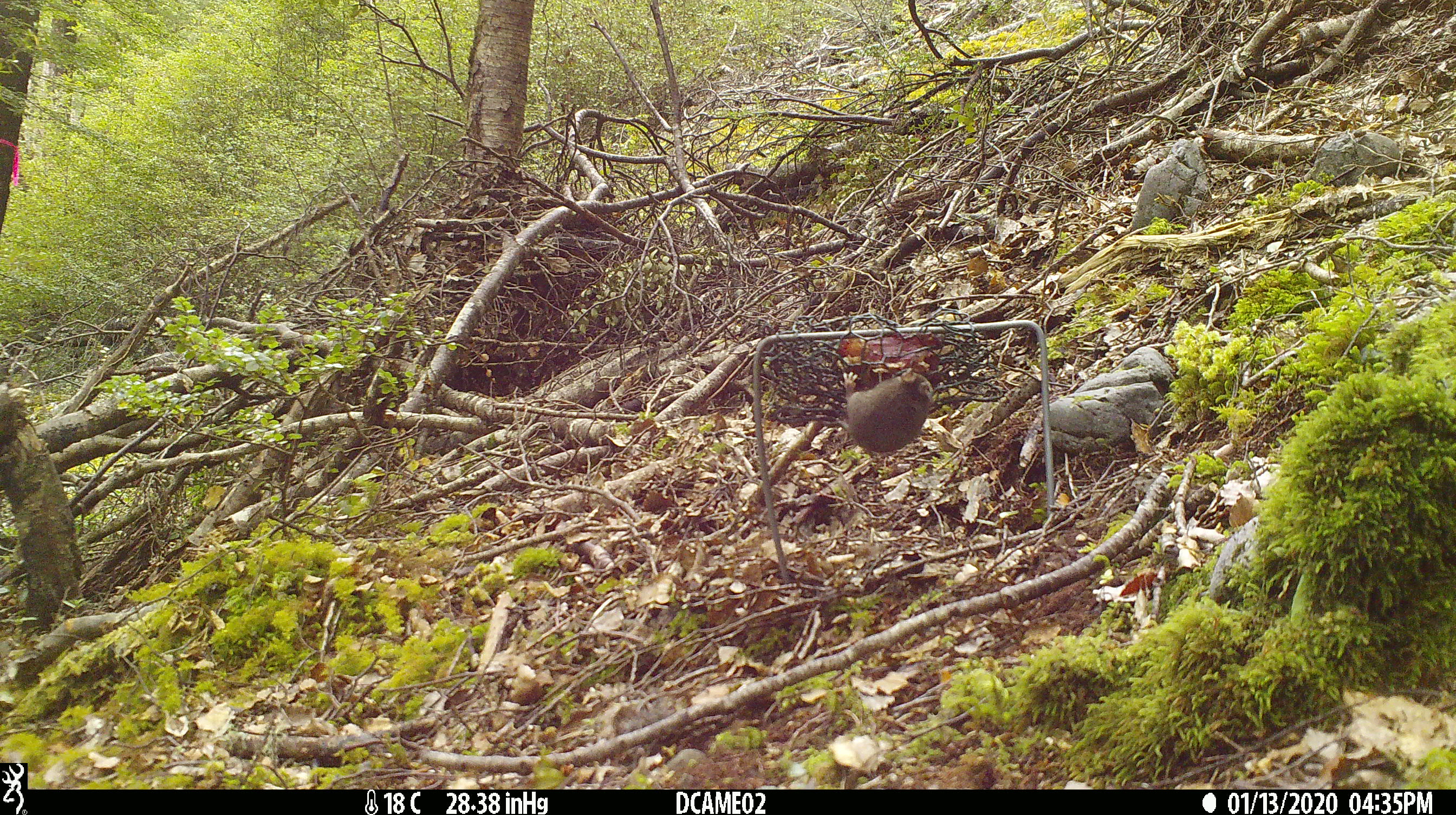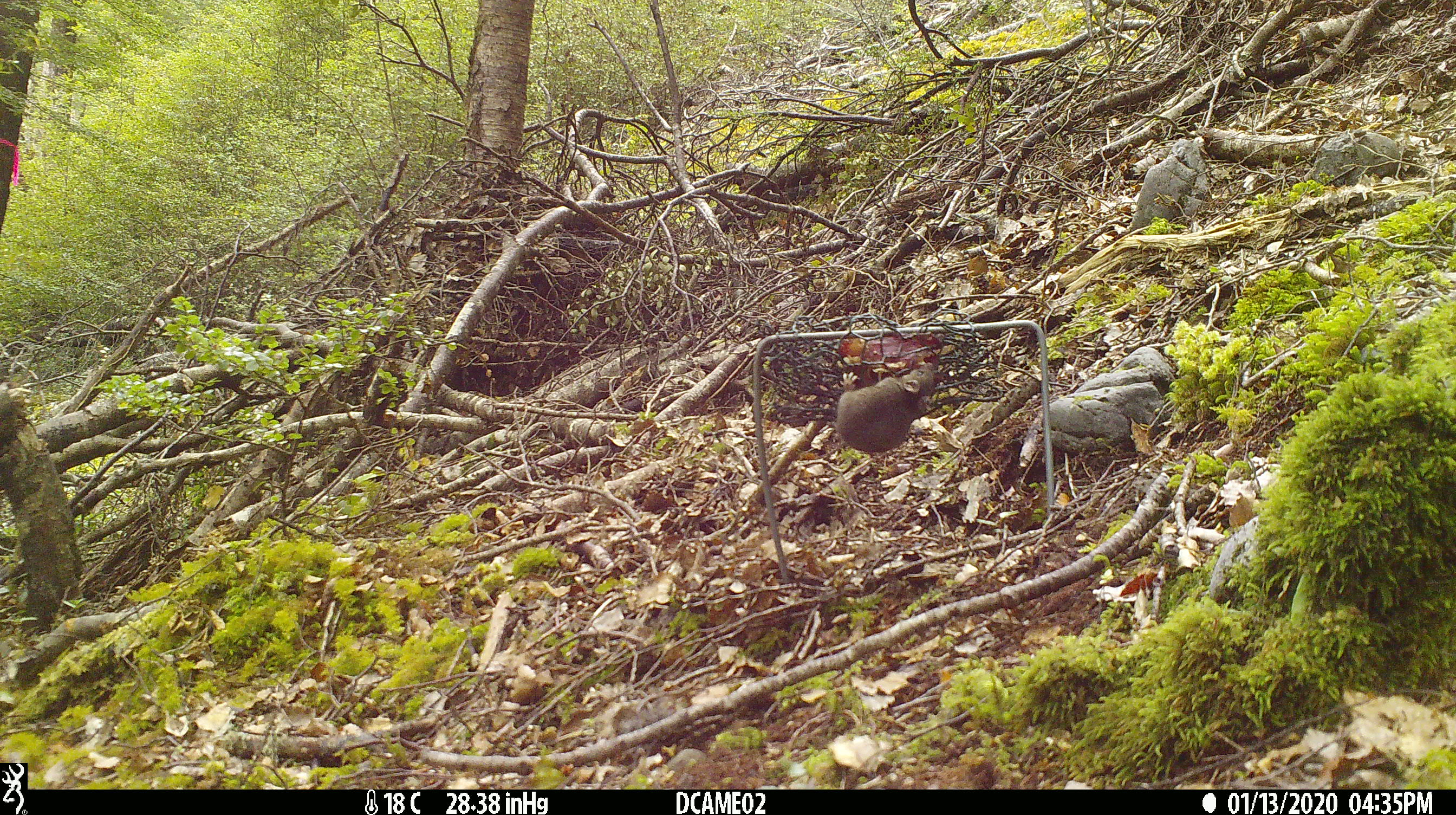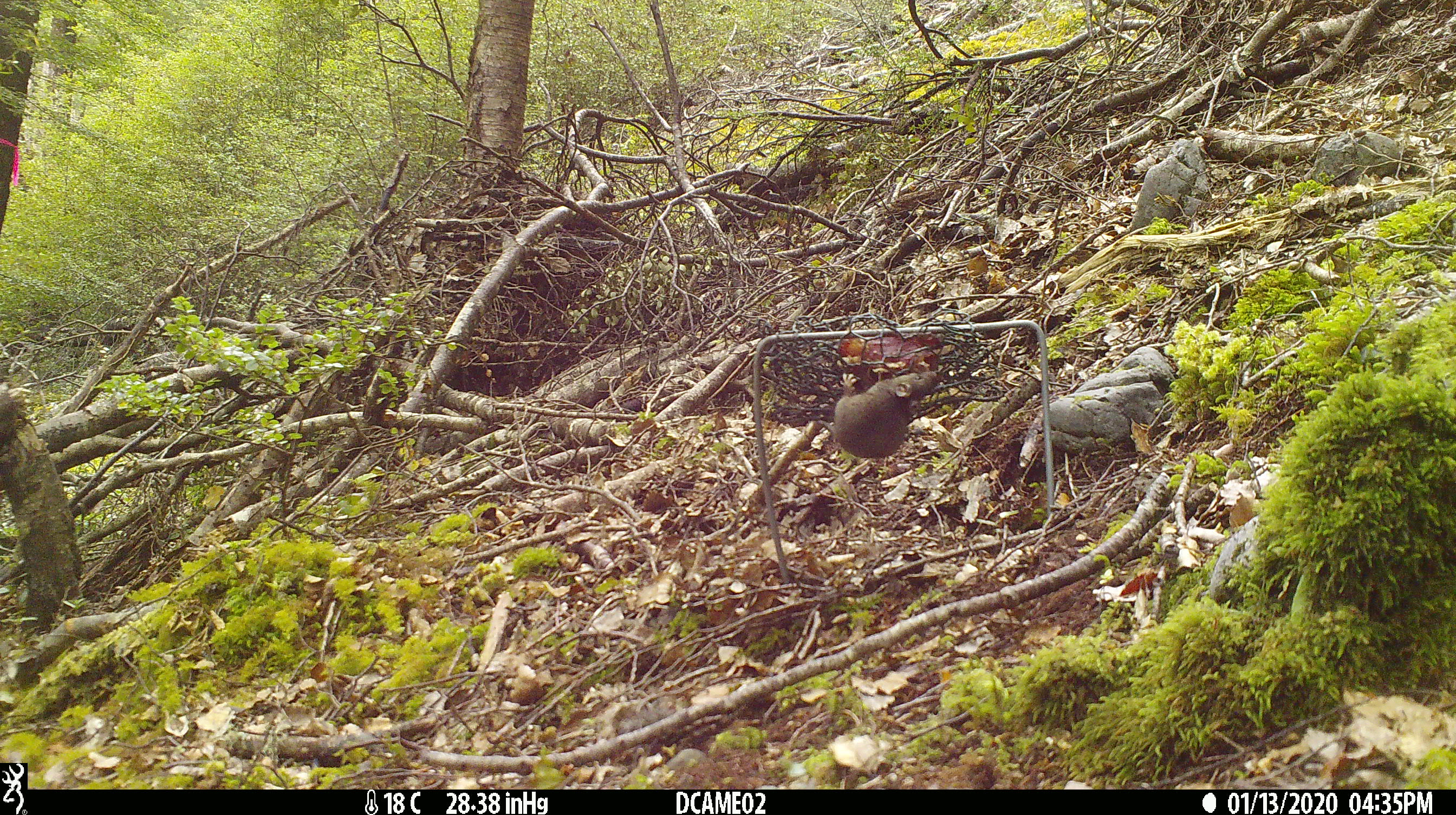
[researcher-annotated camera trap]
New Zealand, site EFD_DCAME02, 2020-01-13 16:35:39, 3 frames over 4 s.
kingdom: Animalia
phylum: Chordata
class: Mammalia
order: Rodentia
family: Muridae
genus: Mus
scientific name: Mus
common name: mouse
Mouse (Mus).